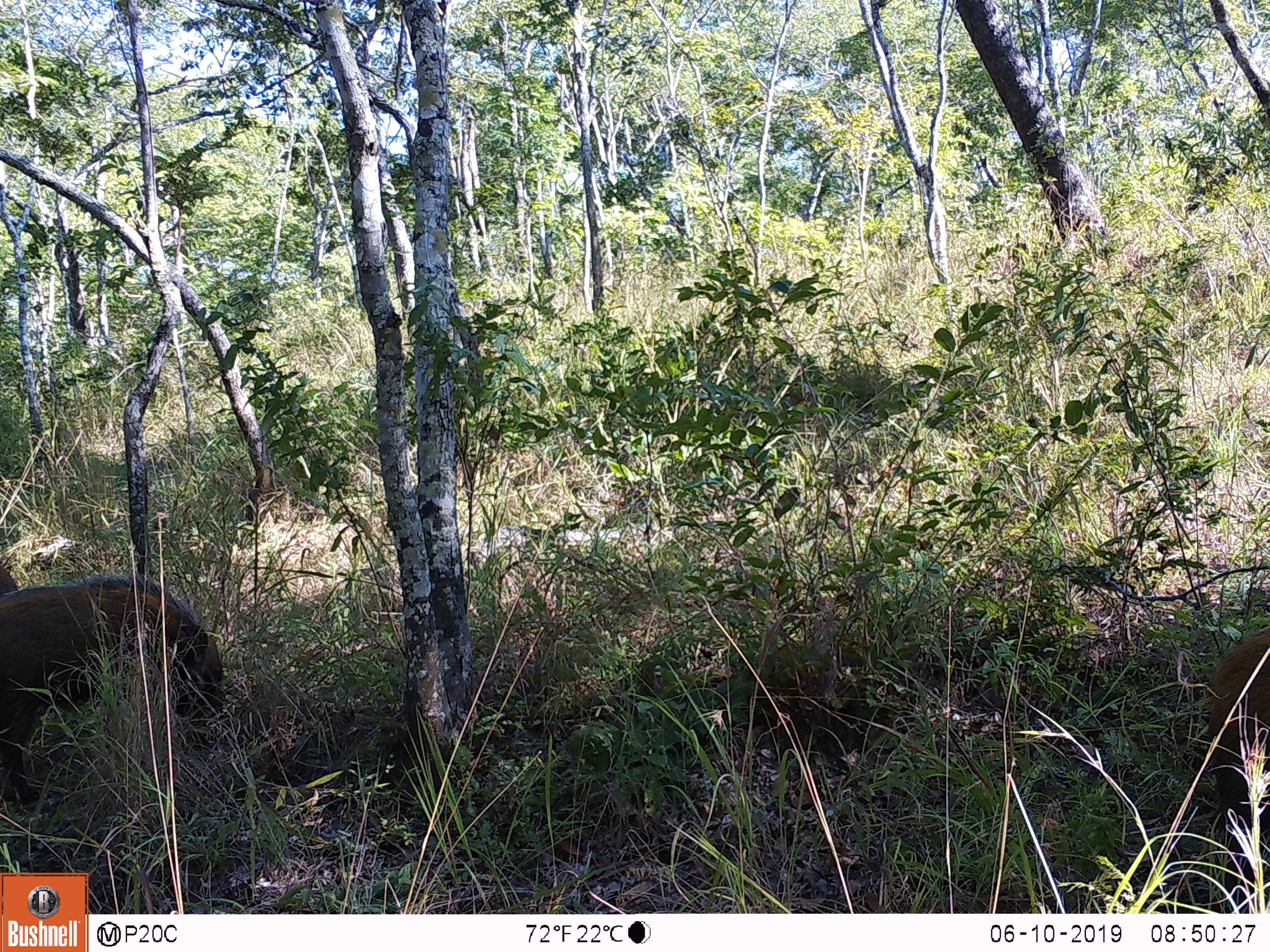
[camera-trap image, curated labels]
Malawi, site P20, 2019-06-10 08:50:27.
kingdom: Animalia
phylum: Chordata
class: Mammalia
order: Artiodactyla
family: Suidae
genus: Potamochoerus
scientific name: Potamochoerus larvatus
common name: bushpig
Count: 2.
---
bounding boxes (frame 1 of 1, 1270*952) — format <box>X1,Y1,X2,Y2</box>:
bushpig: <box>0,560,234,813</box>; <box>1202,621,1269,893</box>